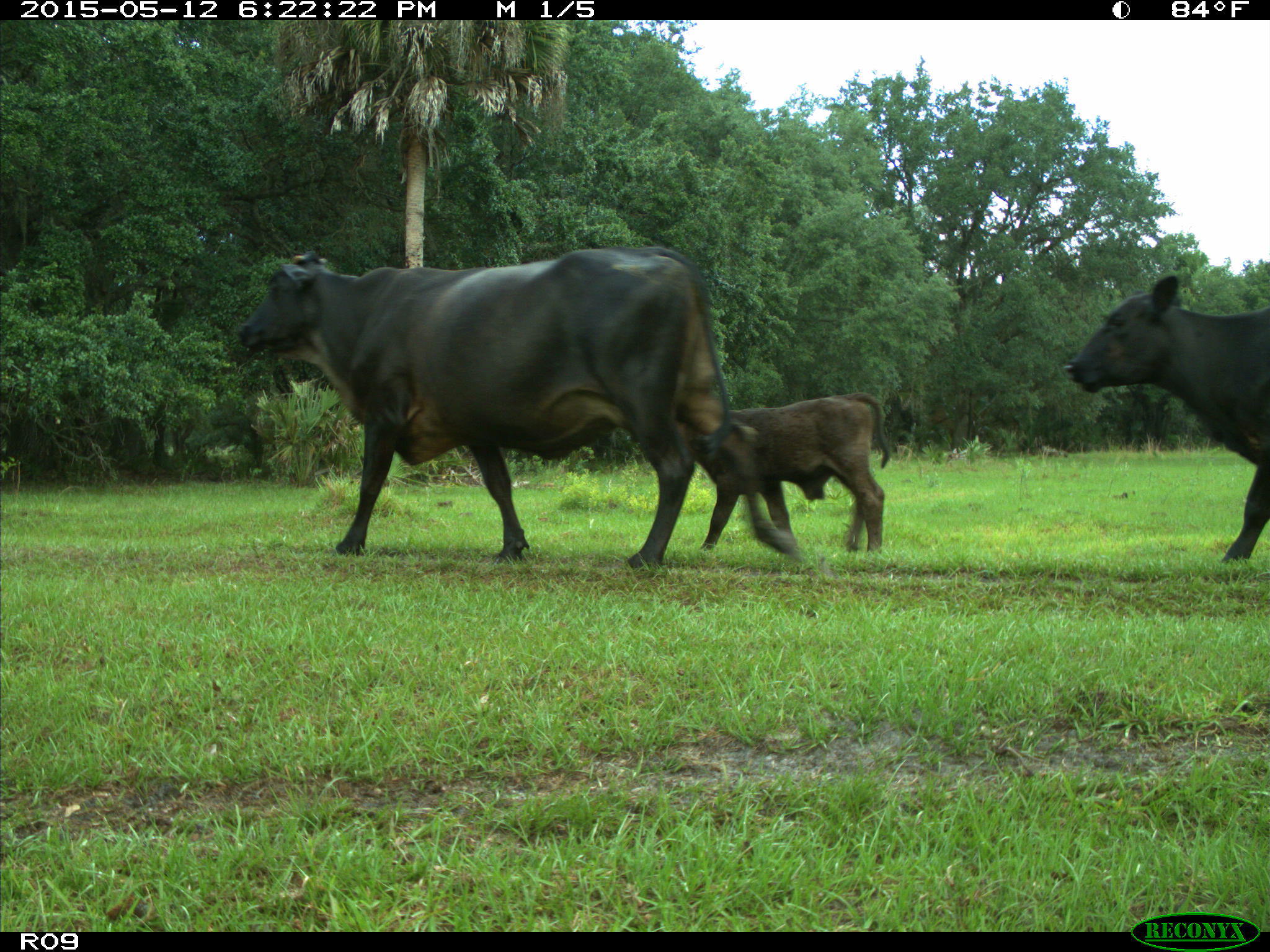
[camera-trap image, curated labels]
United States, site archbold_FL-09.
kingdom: Animalia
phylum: Chordata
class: Mammalia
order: Artiodactyla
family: Bovidae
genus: Bos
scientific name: Bos taurus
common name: domestic cow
Bos taurus (domestic cow).